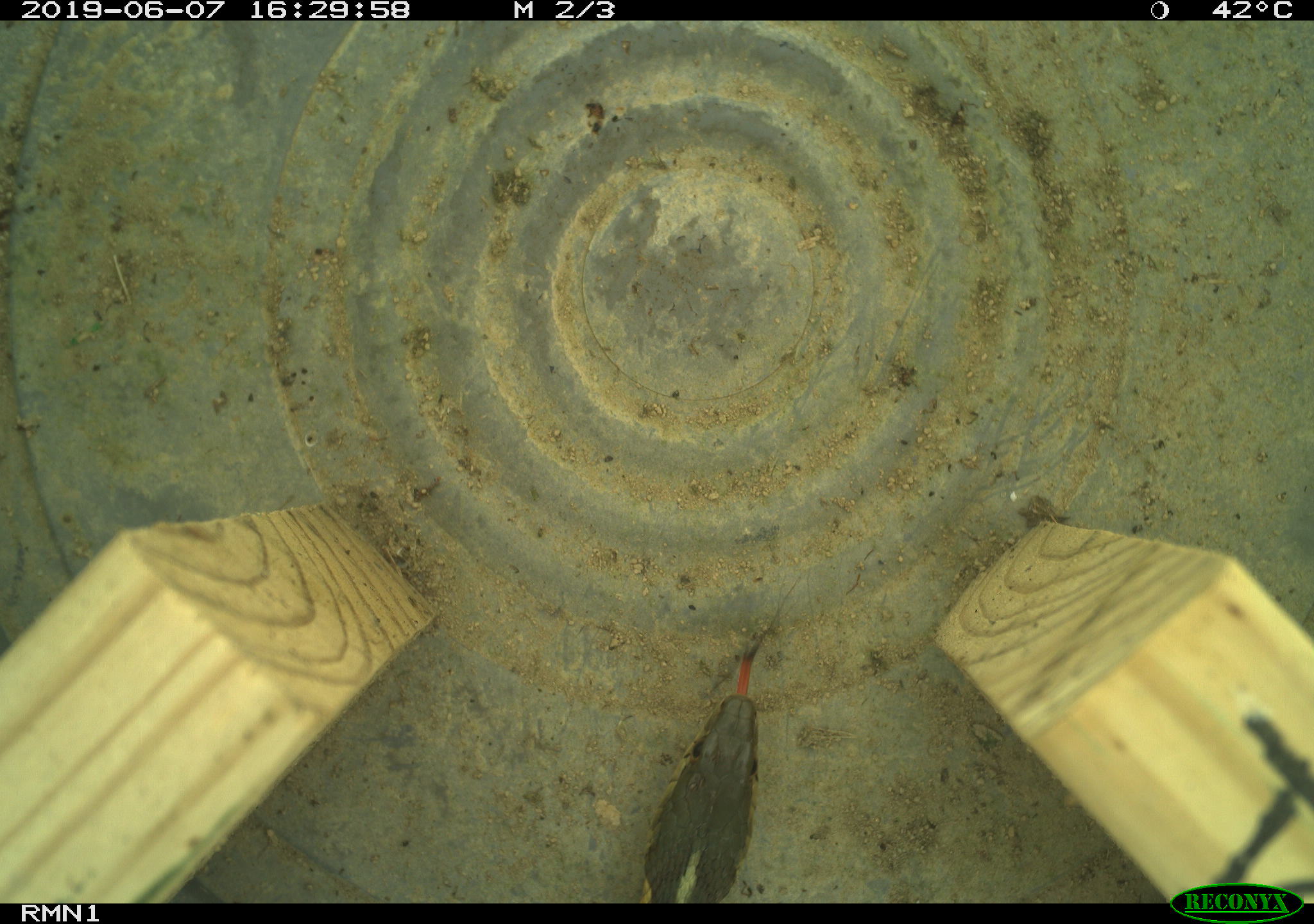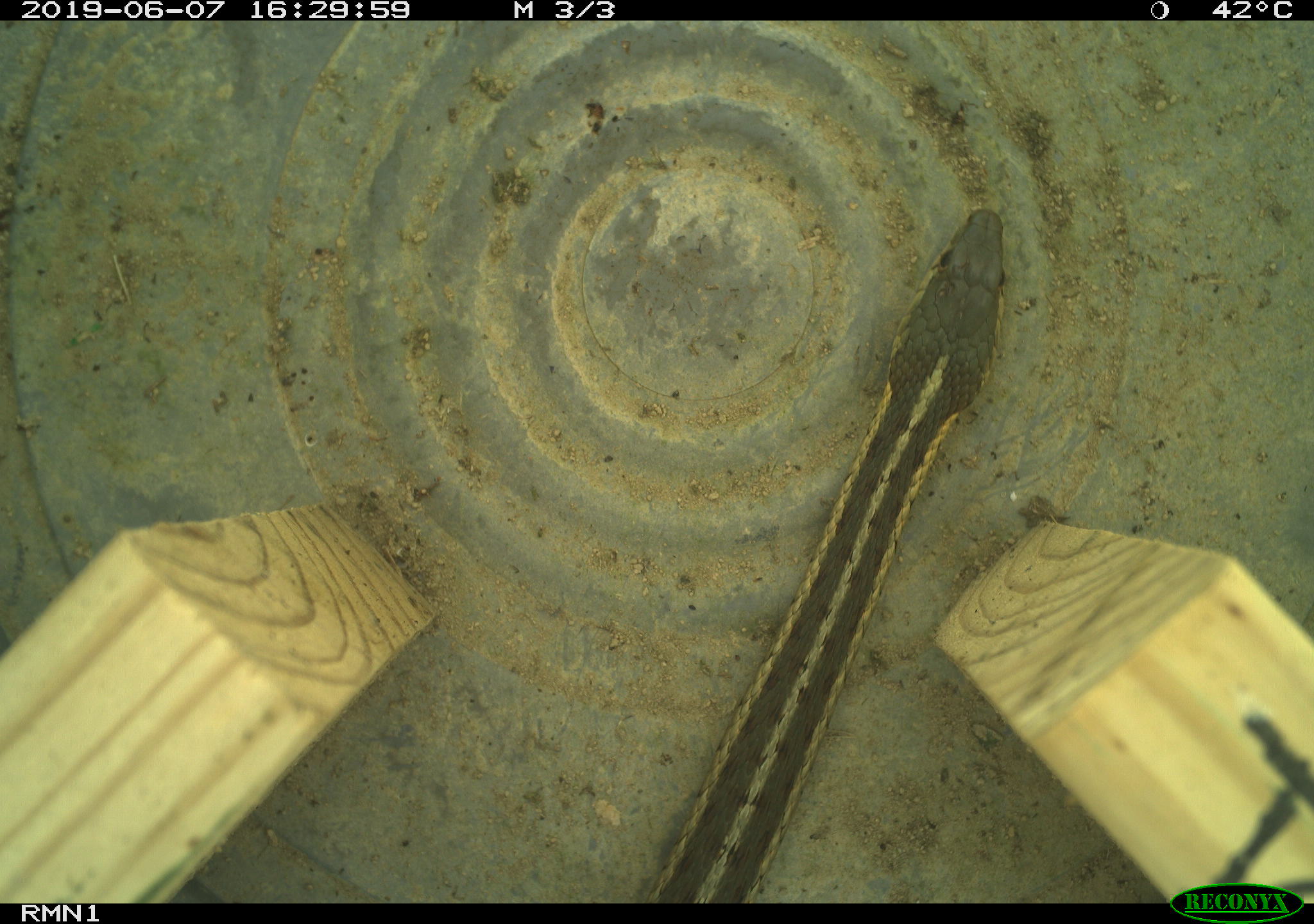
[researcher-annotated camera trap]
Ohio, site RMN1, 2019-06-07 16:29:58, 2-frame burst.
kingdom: Animalia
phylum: Chordata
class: Reptilia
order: Squamata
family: Colubridae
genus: Thamnophis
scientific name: Thamnophis sirtalis sirtalis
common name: eastern gartersnake